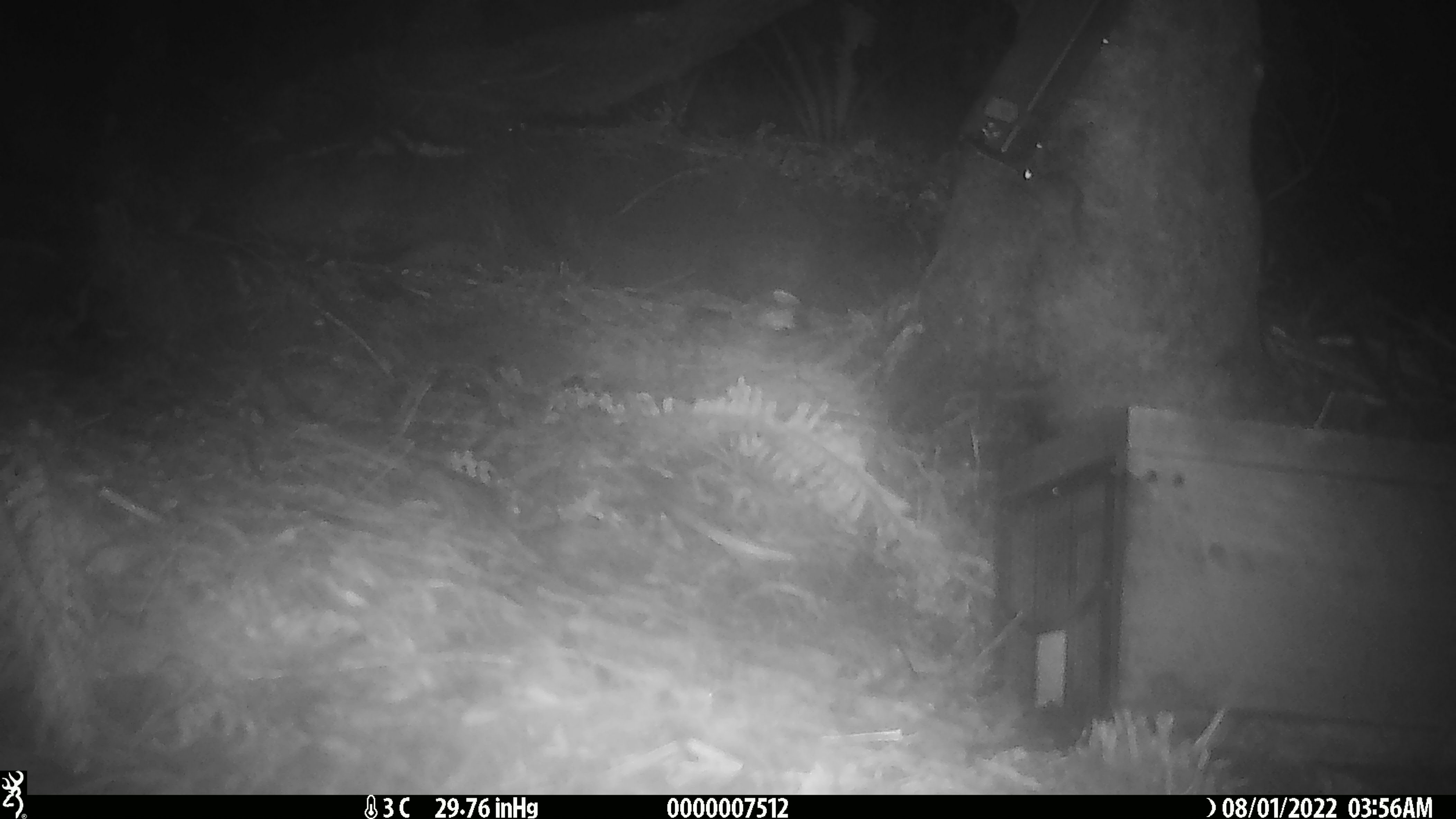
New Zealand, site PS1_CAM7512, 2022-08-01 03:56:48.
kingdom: Animalia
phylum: Chordata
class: Mammalia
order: Rodentia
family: Muridae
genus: Mus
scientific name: Mus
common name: mouse